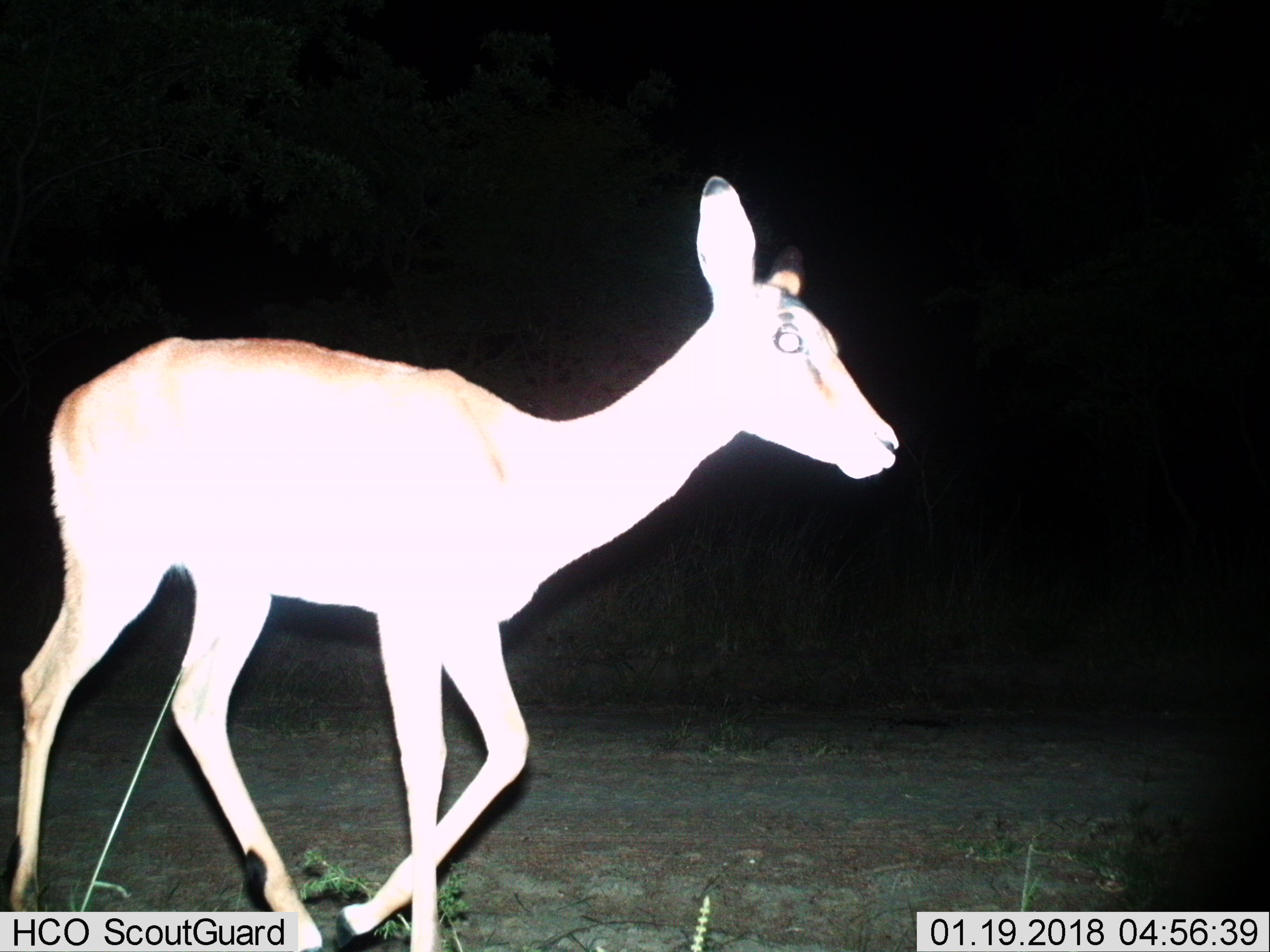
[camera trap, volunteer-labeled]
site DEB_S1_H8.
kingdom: Animalia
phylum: Chordata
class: Mammalia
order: Artiodactyla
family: Bovidae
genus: Aepyceros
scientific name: Aepyceros melampus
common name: impala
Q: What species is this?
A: Impala (Aepyceros melampus).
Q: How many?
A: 1.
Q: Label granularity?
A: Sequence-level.